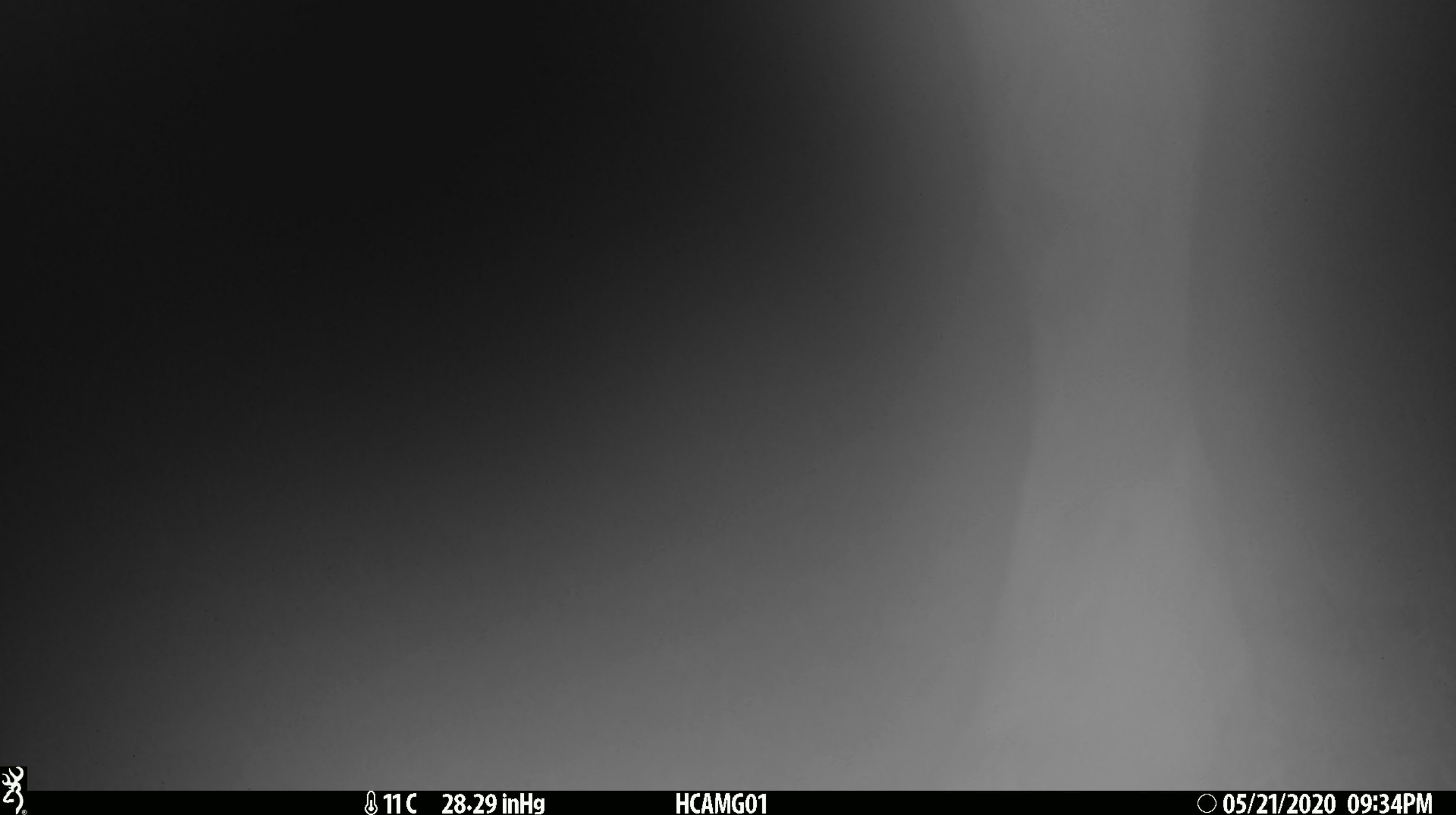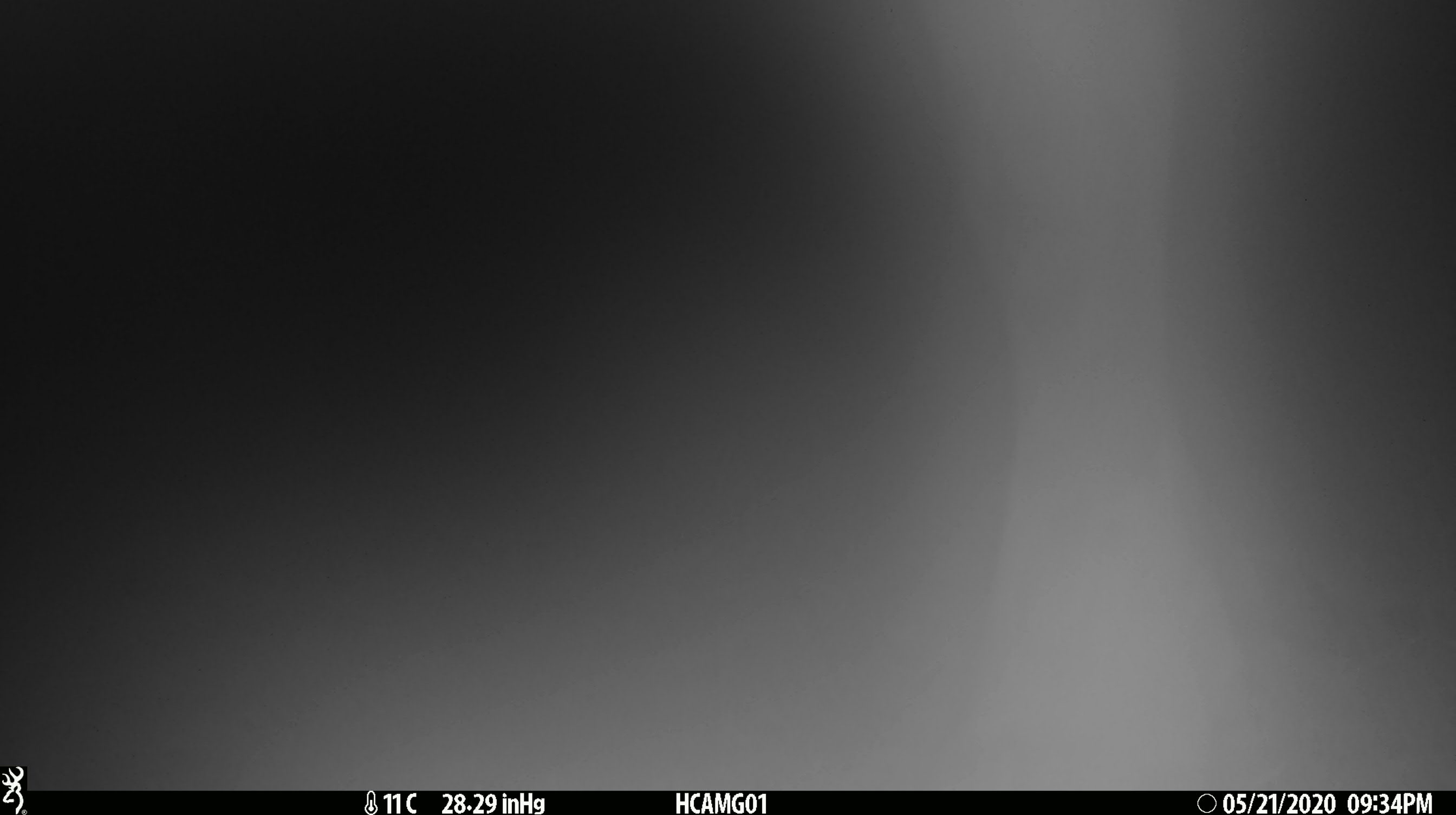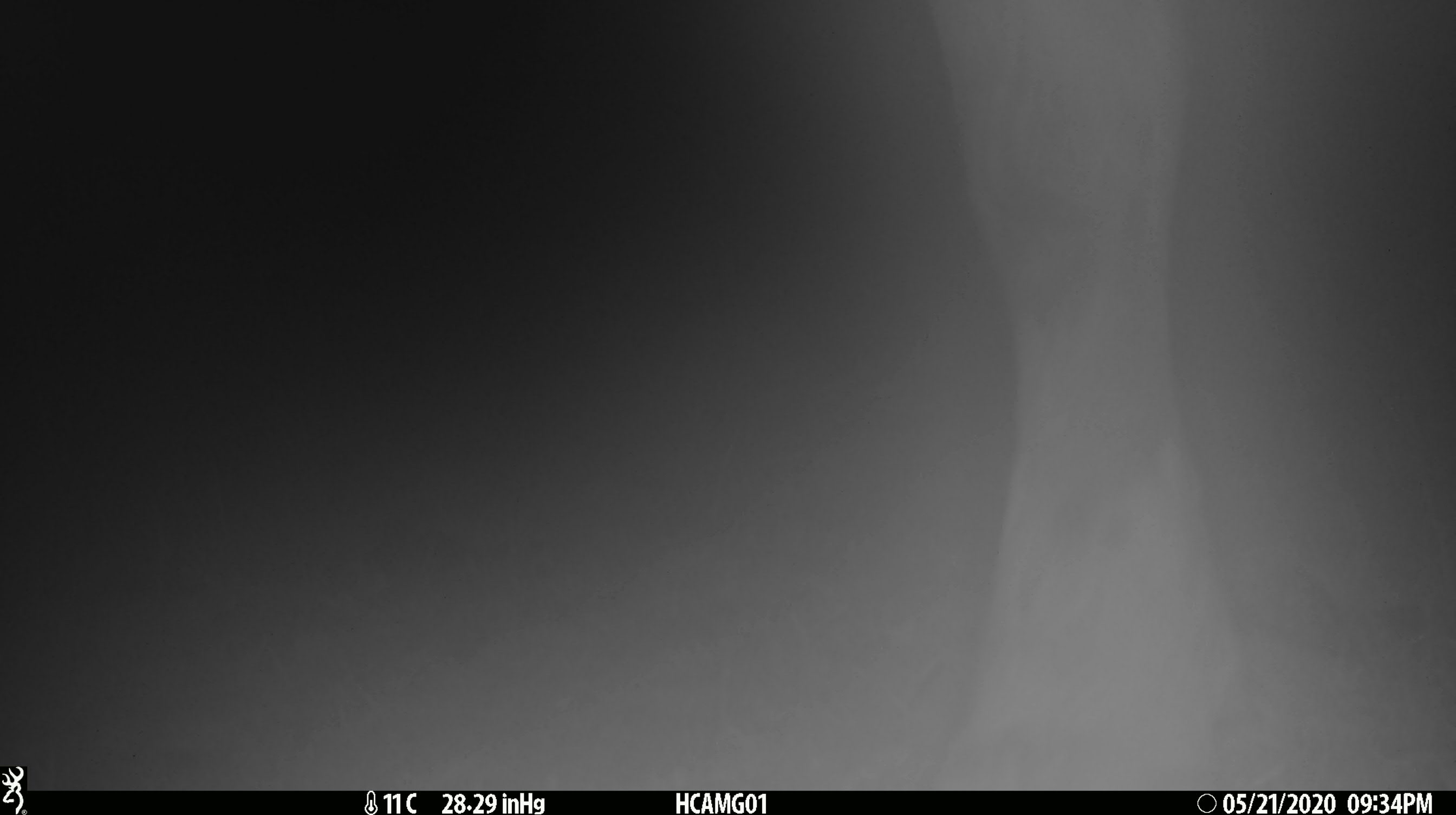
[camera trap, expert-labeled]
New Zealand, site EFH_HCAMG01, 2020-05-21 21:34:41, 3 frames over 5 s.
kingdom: Animalia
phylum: Chordata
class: Mammalia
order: Artiodactyla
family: Bovidae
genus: Bos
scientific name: Bos taurus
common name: domestic cow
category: cow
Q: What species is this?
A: Cow (domestic cow) (Bos taurus).